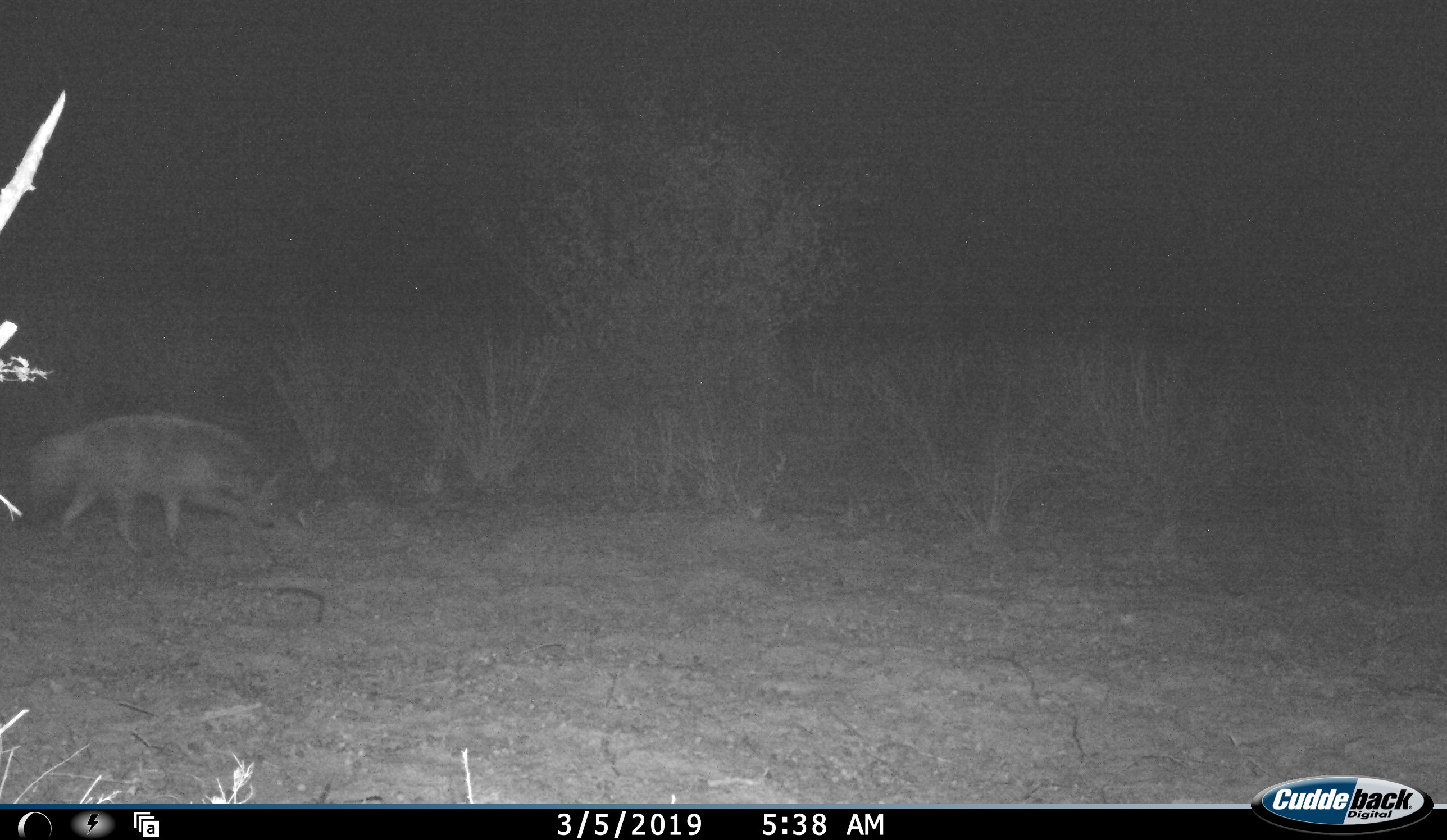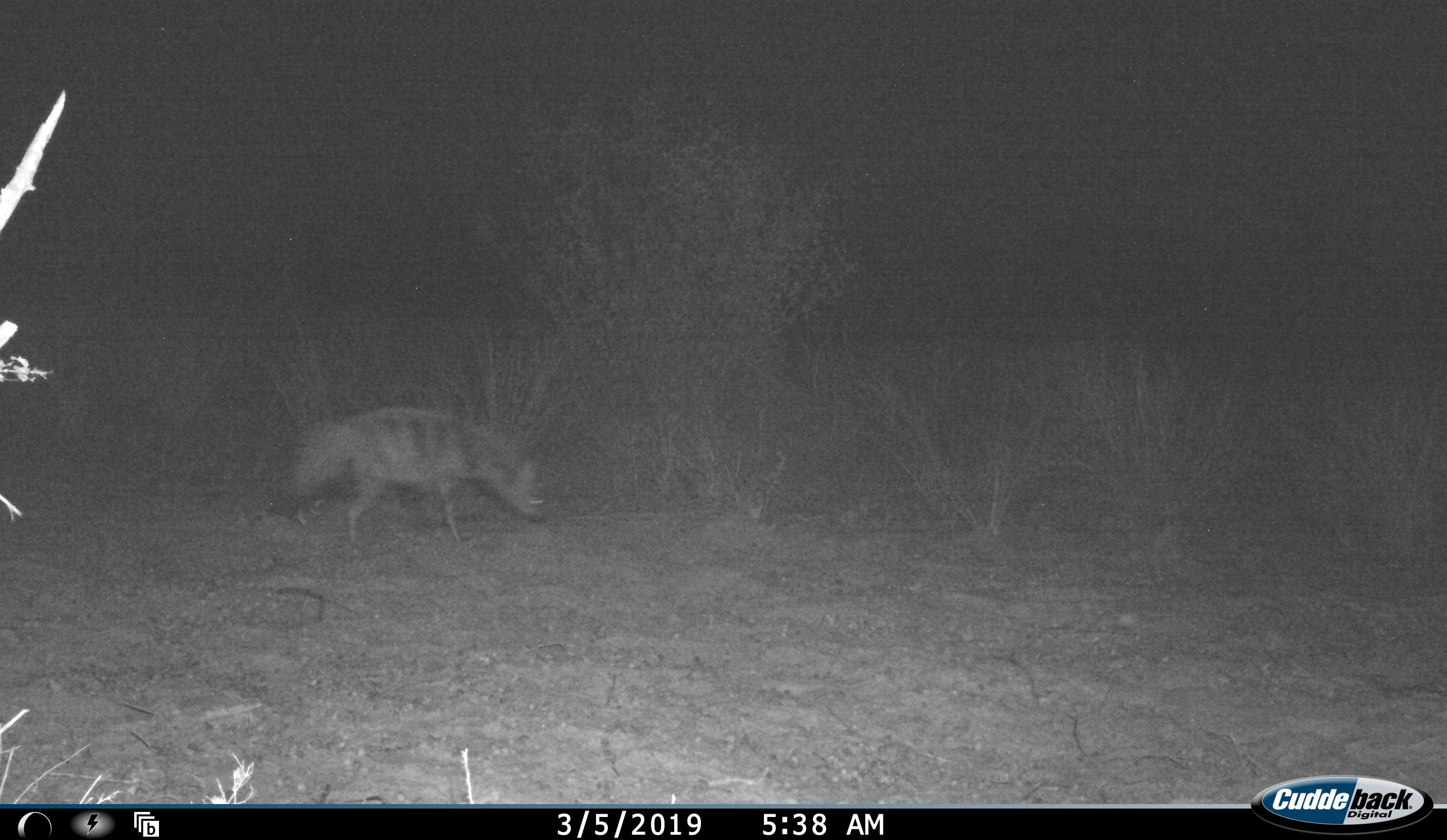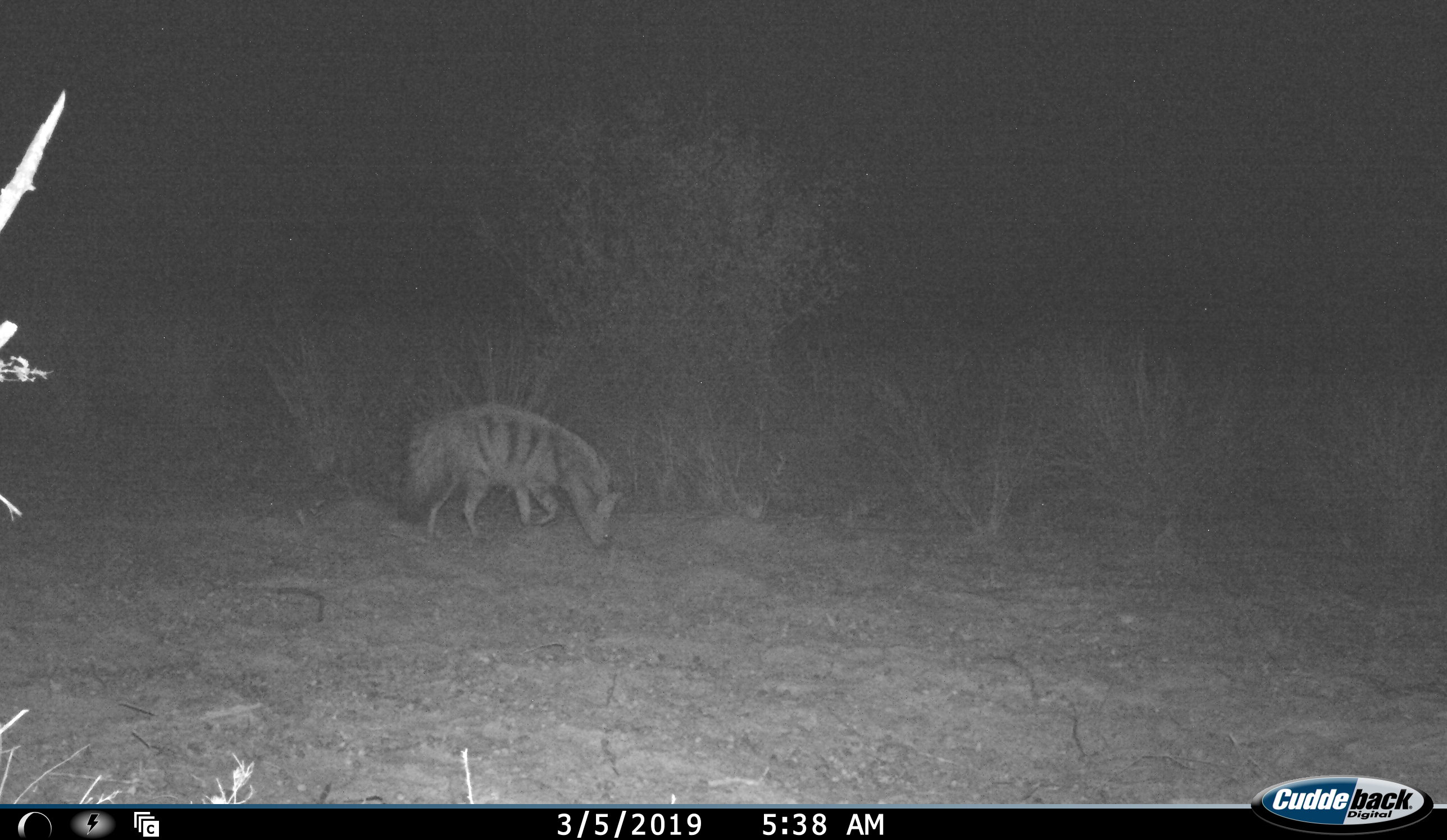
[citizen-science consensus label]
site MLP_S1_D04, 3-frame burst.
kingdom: Animalia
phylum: Chordata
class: Mammalia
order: Carnivora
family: Hyaenidae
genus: Proteles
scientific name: Proteles cristatus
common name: aardwolf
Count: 1.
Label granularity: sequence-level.